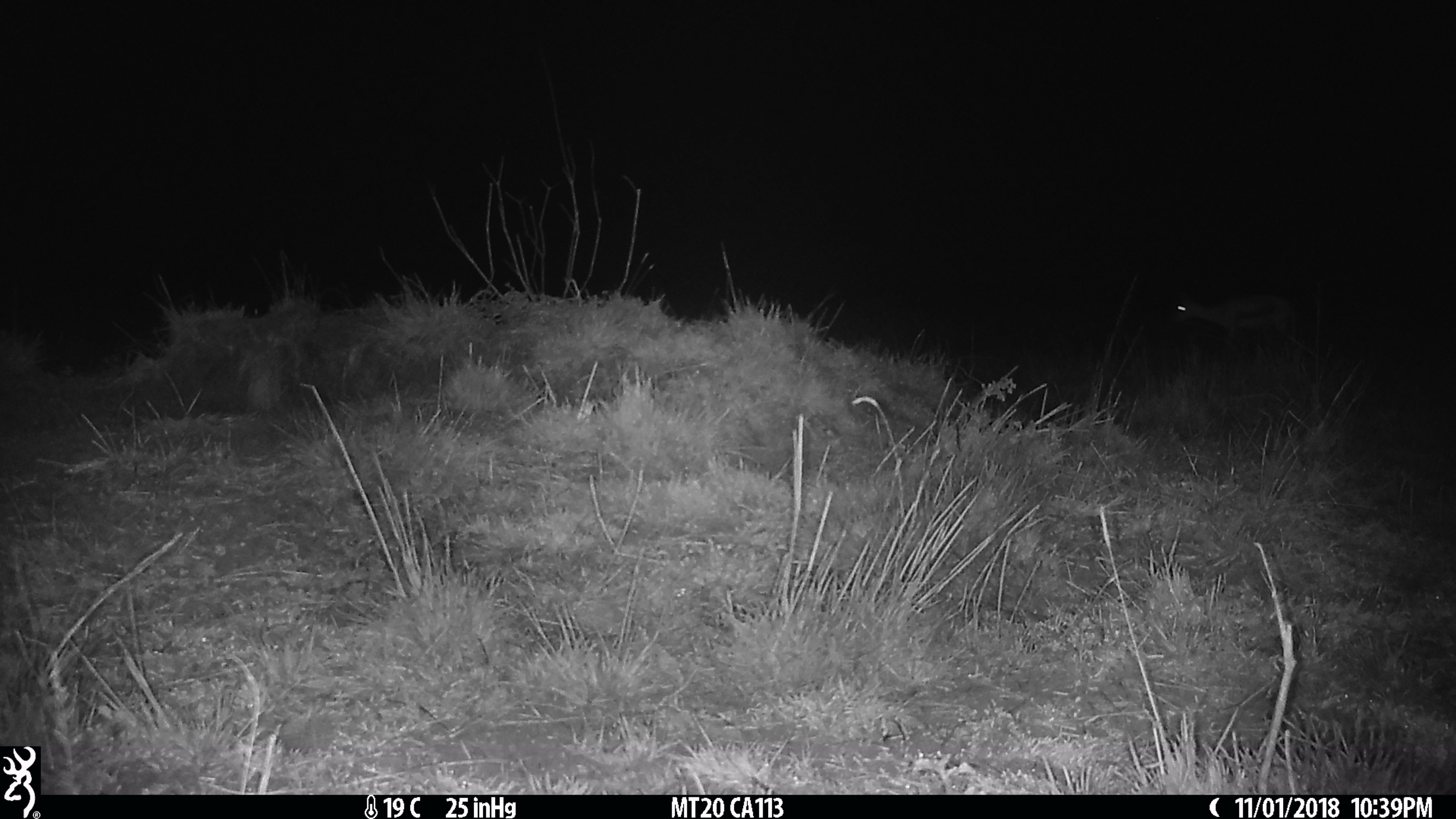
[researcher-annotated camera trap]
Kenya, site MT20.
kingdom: Animalia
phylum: Chordata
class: Mammalia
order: Artiodactyla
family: Bovidae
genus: Eudorcas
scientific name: Eudorcas thomsonii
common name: thomon's gazelle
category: gazelle thomsons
Gazelle thomsons (thomon's gazelle) (Eudorcas thomsonii).